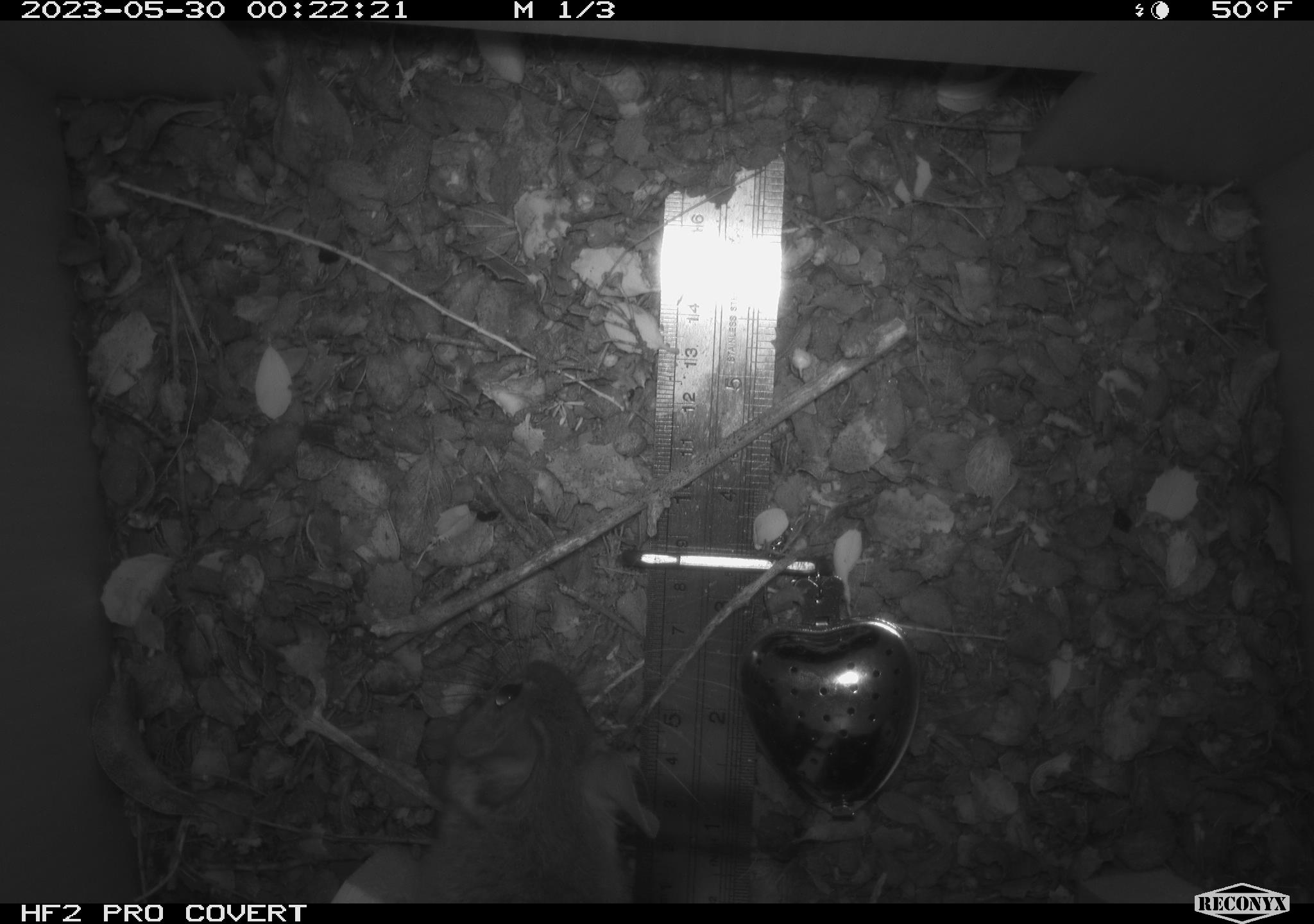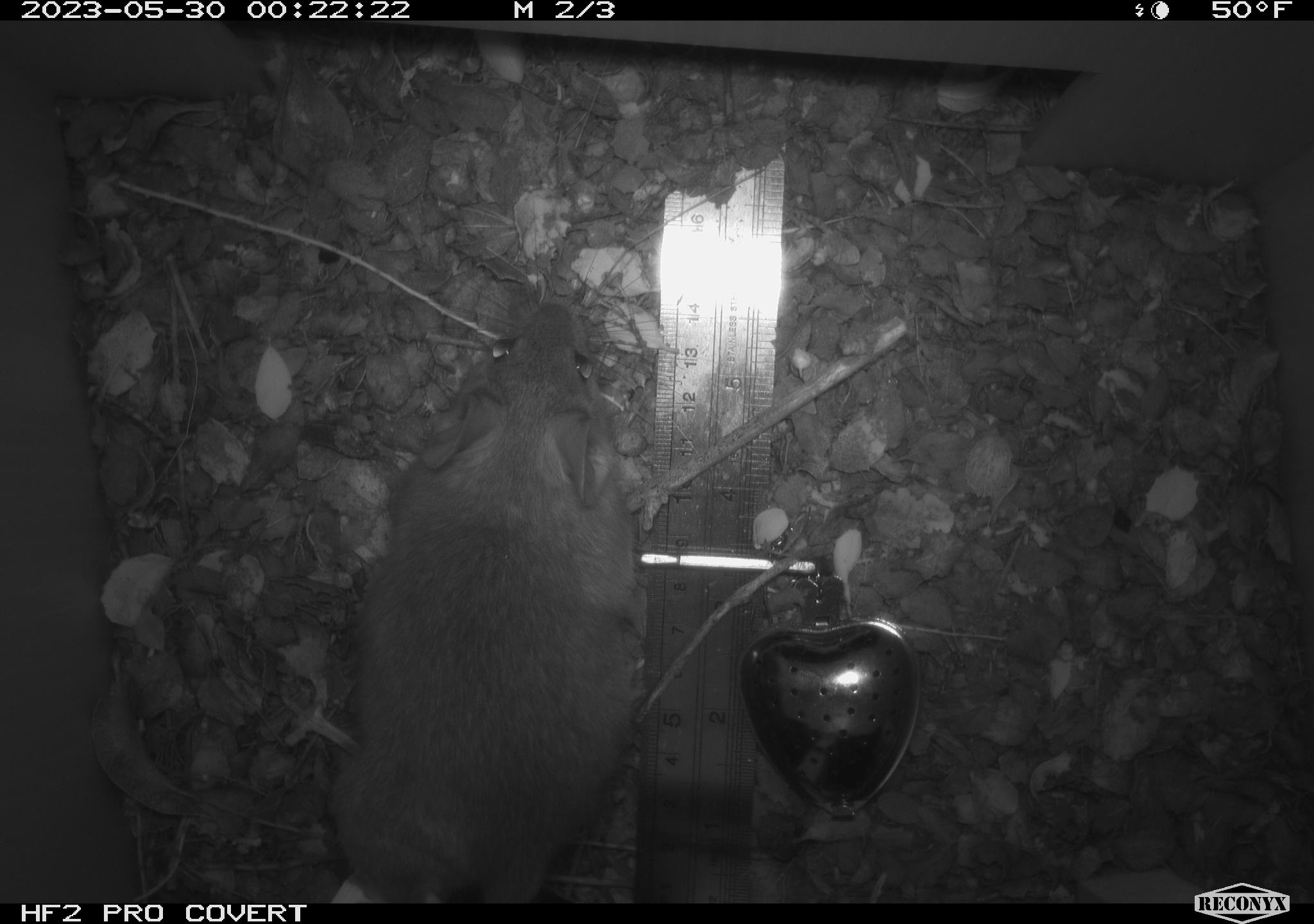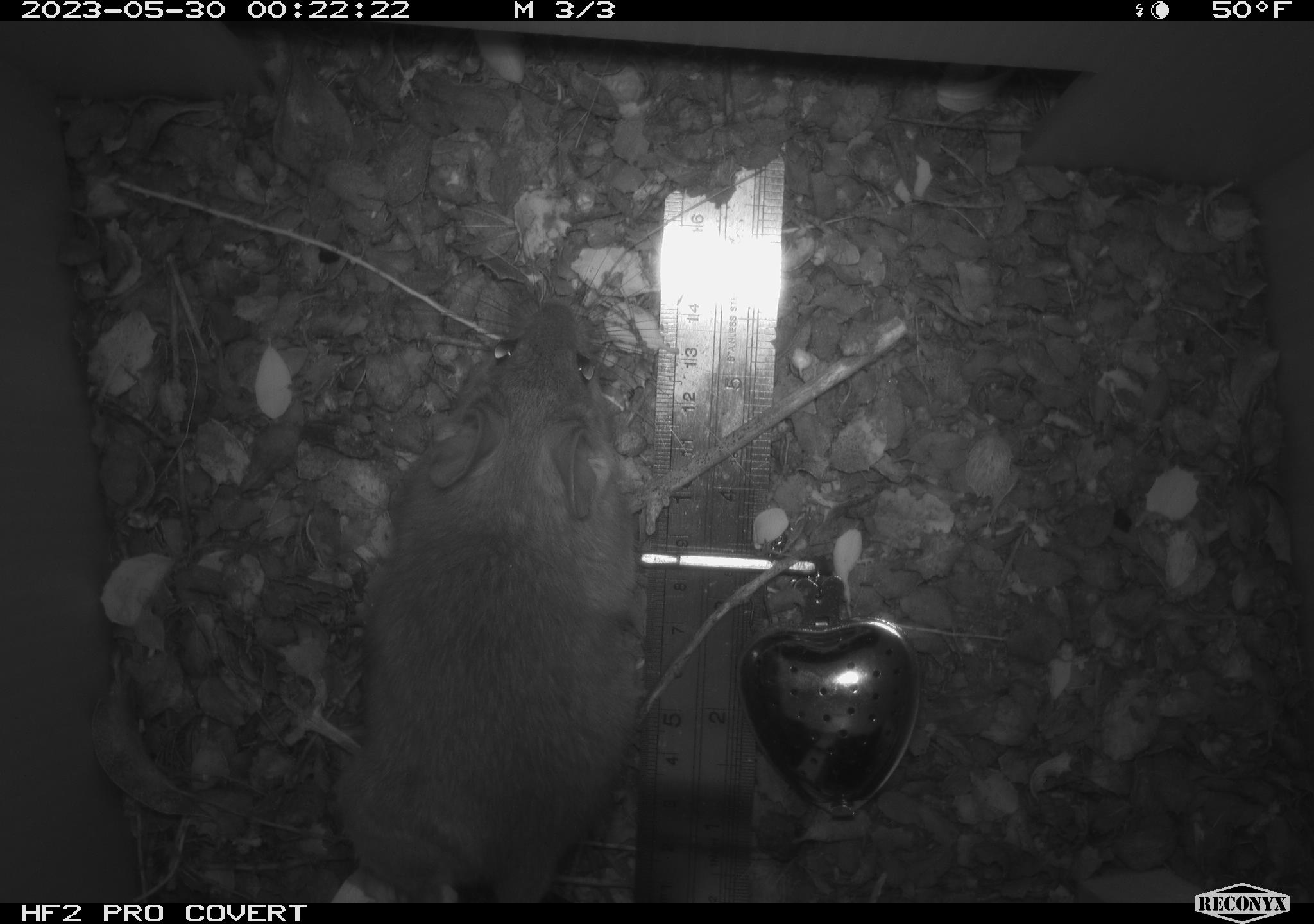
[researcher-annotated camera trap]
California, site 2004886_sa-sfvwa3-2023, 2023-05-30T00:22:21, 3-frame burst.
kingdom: Animalia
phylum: Chordata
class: Mammalia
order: Rodentia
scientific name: Rodentia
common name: woodrat or rat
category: woodrat or rat species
Woodrat or rat species (woodrat or rat) (Rodentia).